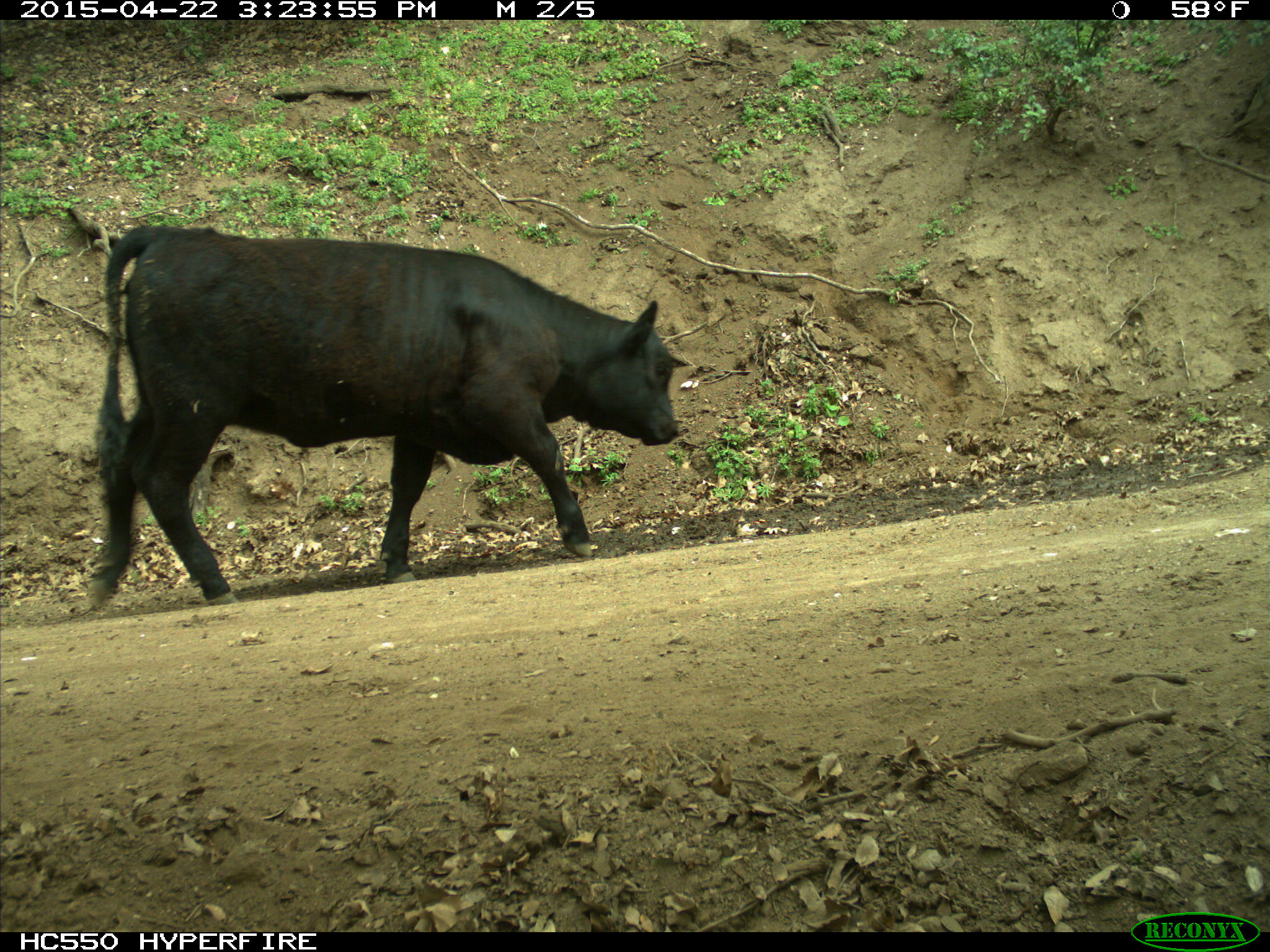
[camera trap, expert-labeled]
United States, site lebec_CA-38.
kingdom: Animalia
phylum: Chordata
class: Mammalia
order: Artiodactyla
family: Bovidae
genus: Bos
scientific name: Bos taurus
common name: domestic cow